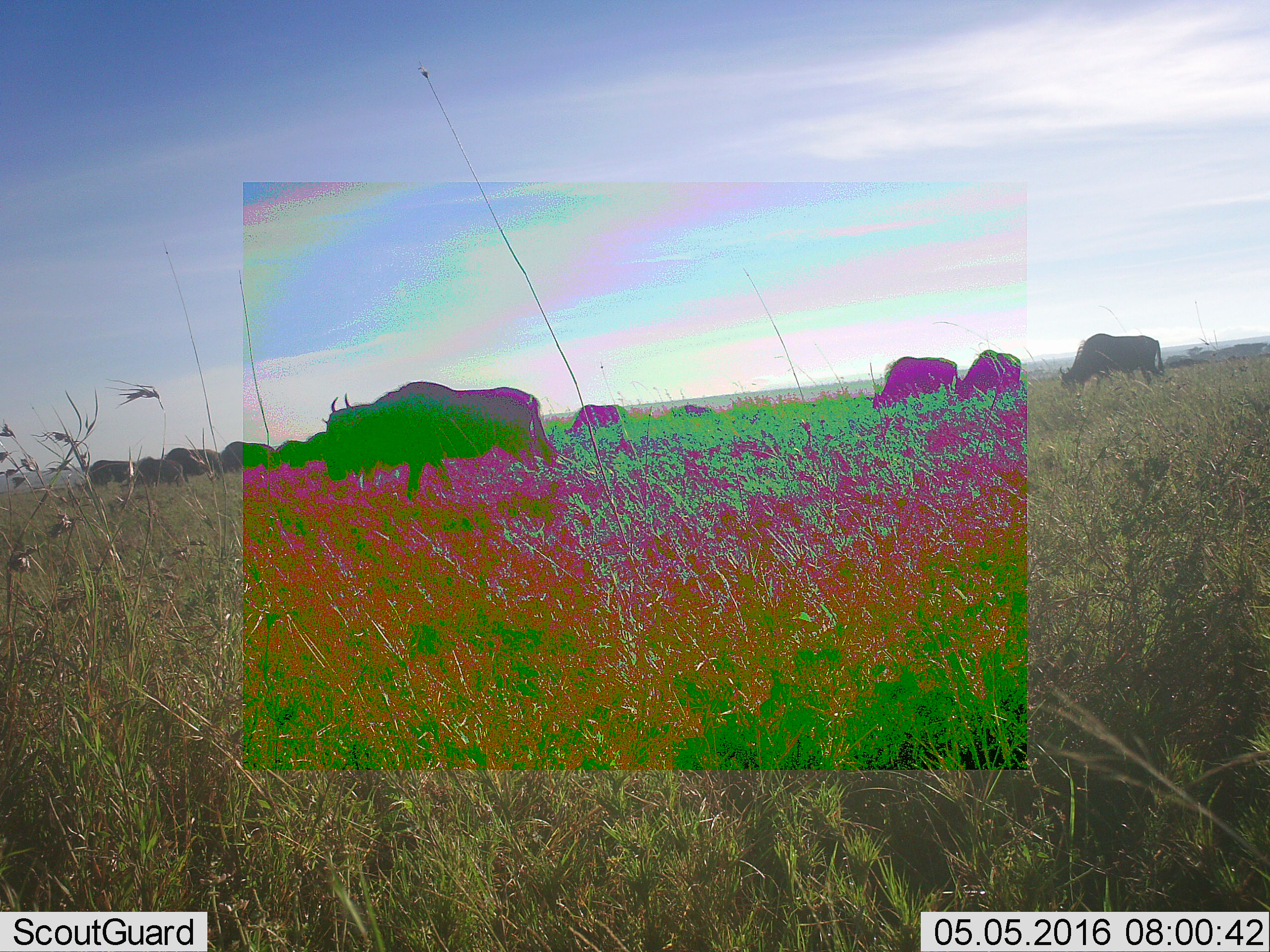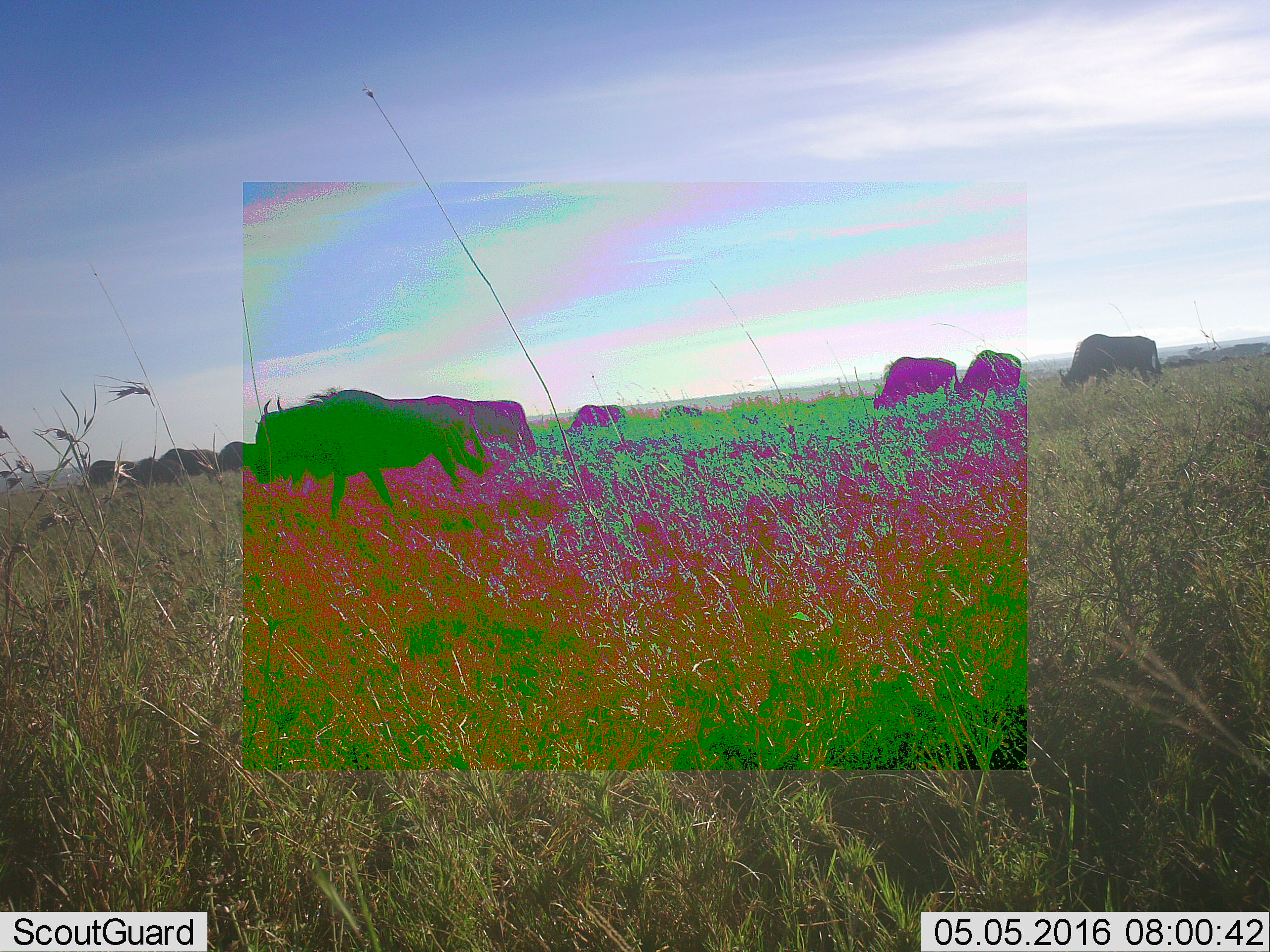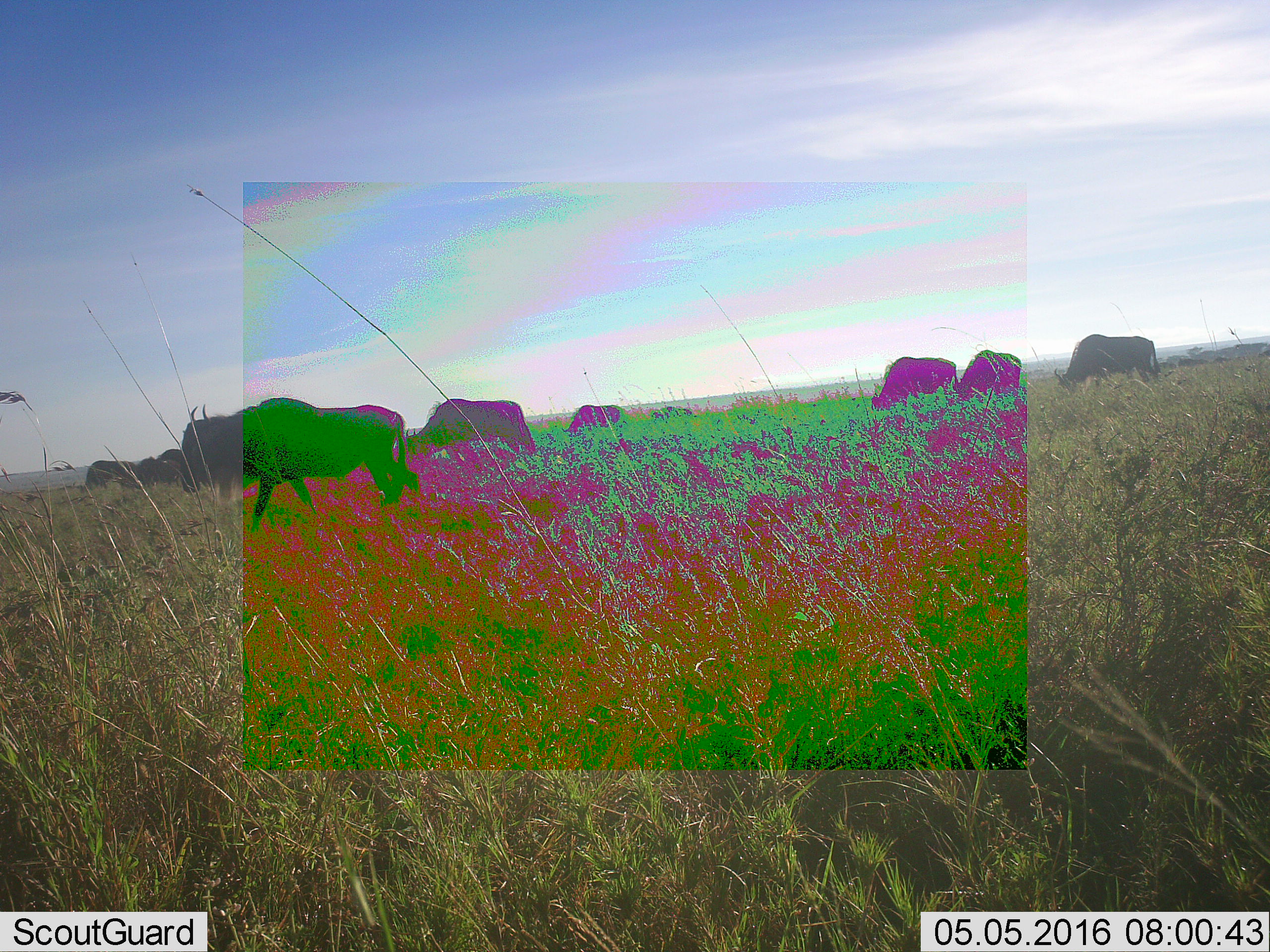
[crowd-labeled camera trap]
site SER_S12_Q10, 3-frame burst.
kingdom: Animalia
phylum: Chordata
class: Mammalia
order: Artiodactyla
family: Bovidae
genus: Connochaetes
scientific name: Connochaetes taurinus taurinus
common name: blue wildebeest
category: wildebeestblue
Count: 11-50.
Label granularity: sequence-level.